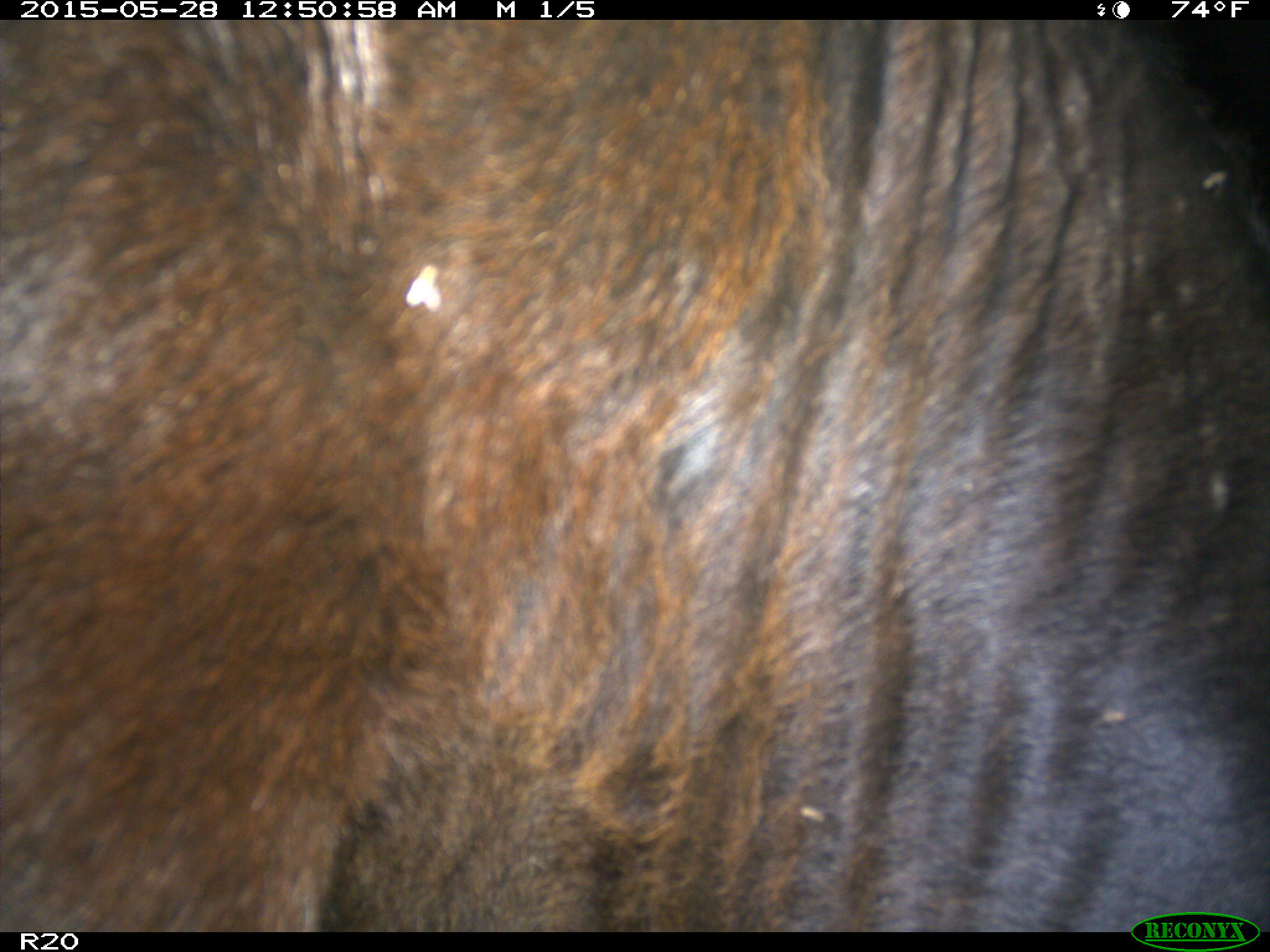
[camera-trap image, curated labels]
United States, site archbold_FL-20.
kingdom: Animalia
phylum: Chordata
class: Mammalia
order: Artiodactyla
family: Bovidae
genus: Bos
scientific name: Bos taurus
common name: domestic cow